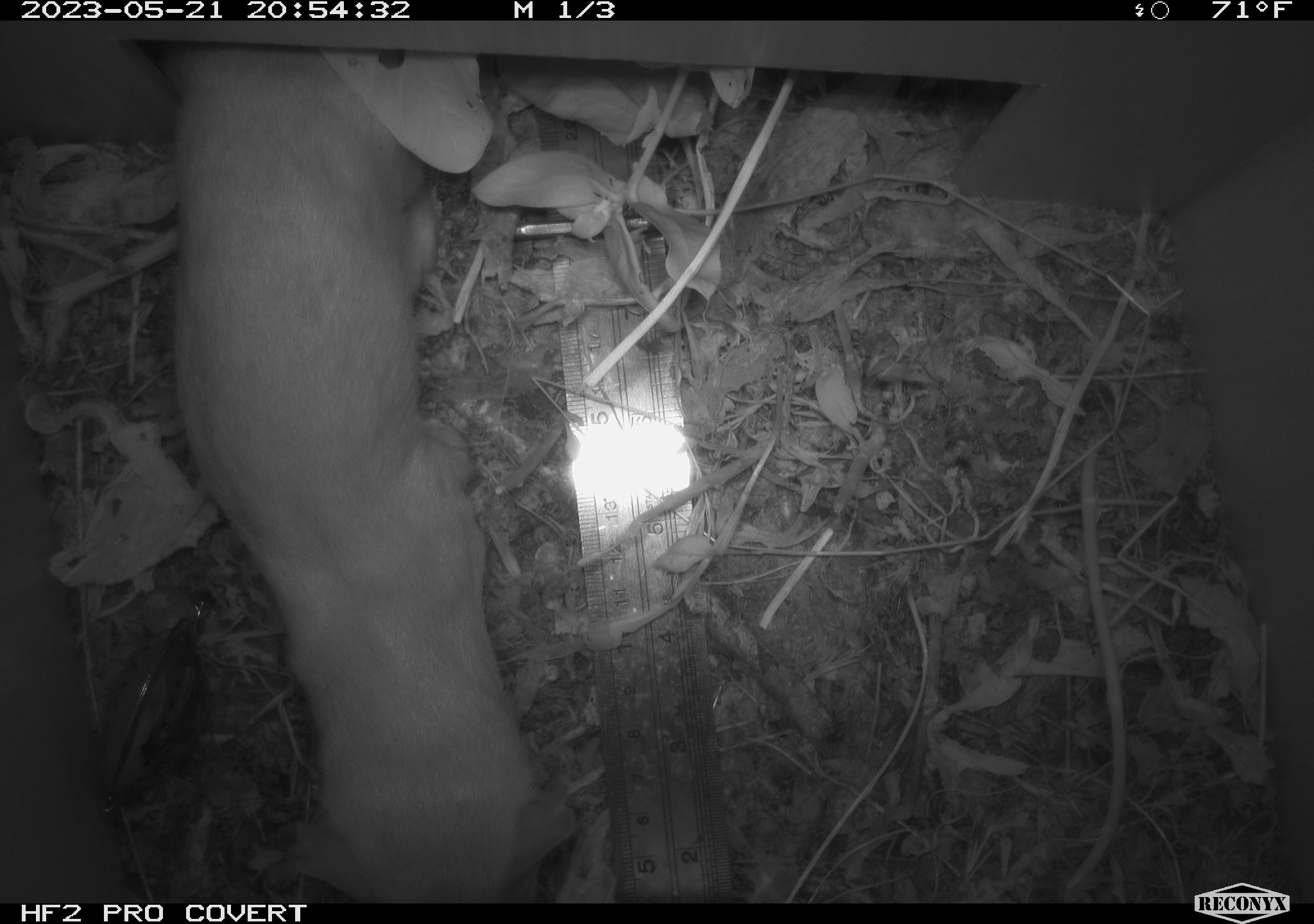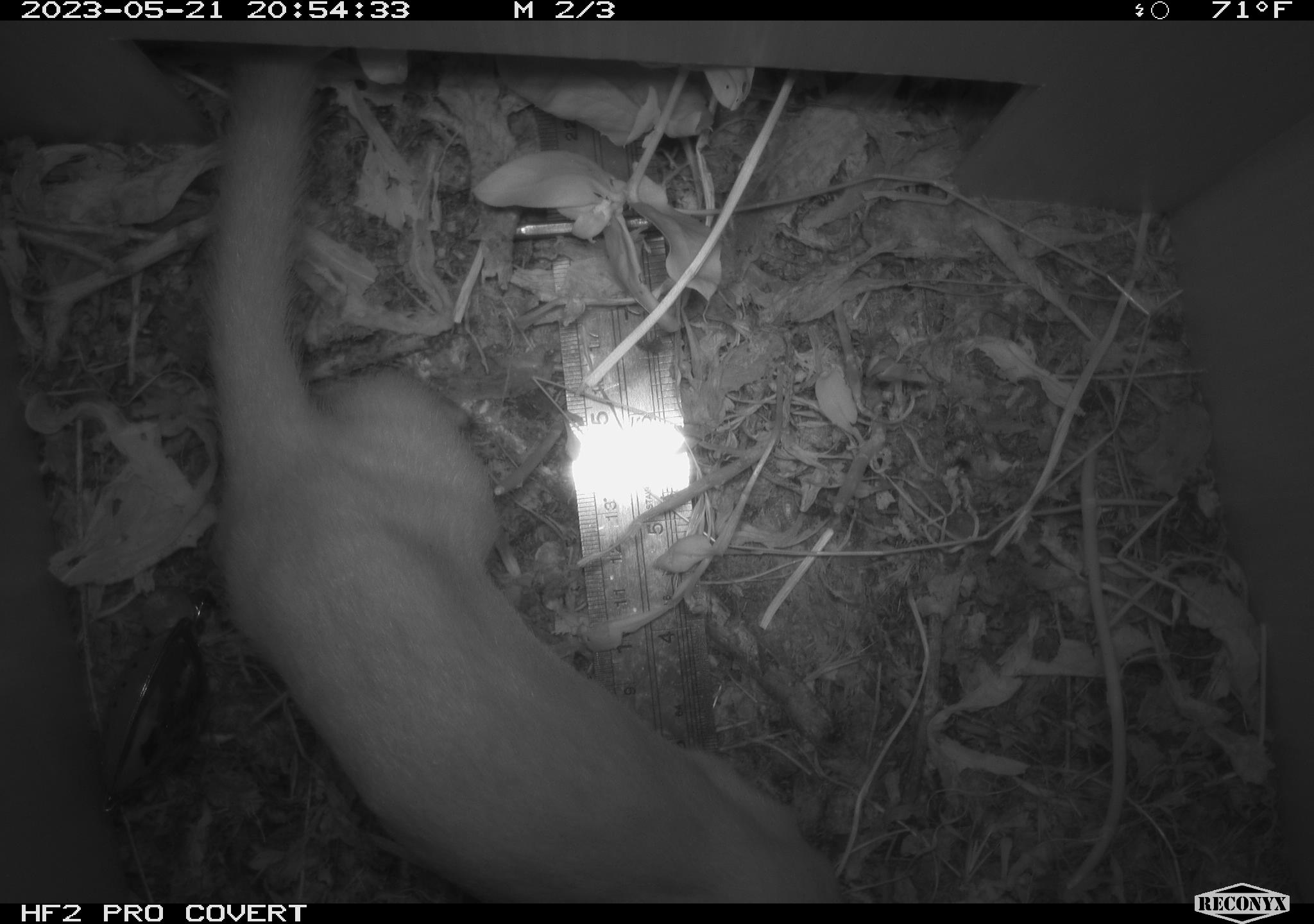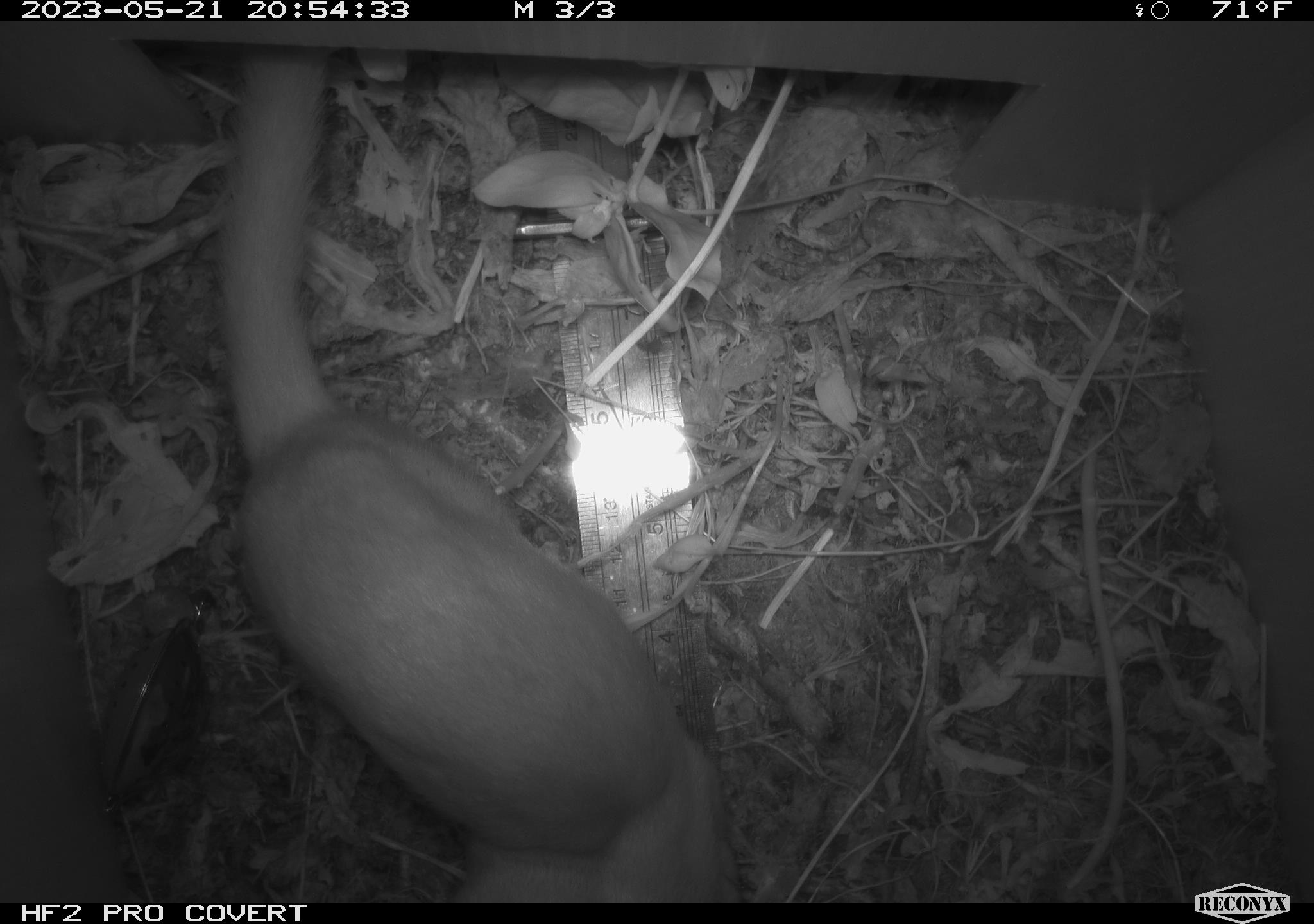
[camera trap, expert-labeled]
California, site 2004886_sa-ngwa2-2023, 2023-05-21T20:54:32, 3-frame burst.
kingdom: Animalia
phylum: Chordata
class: Mammalia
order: Carnivora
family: Mustelidae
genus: Neogale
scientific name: Neogale frenata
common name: long-tailed weasel